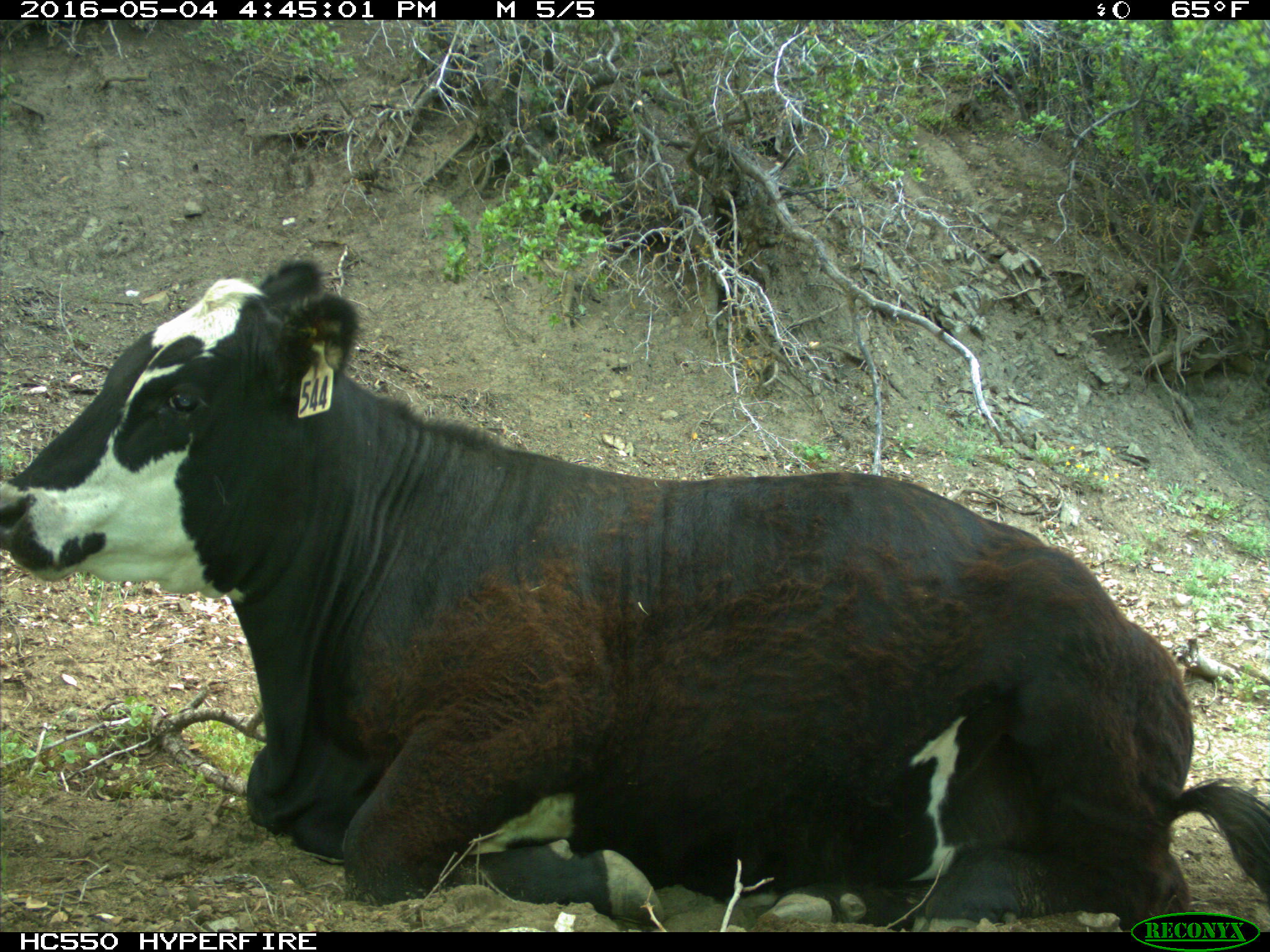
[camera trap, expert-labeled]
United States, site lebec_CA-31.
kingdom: Animalia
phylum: Chordata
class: Mammalia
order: Artiodactyla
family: Bovidae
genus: Bos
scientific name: Bos taurus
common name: domestic cow